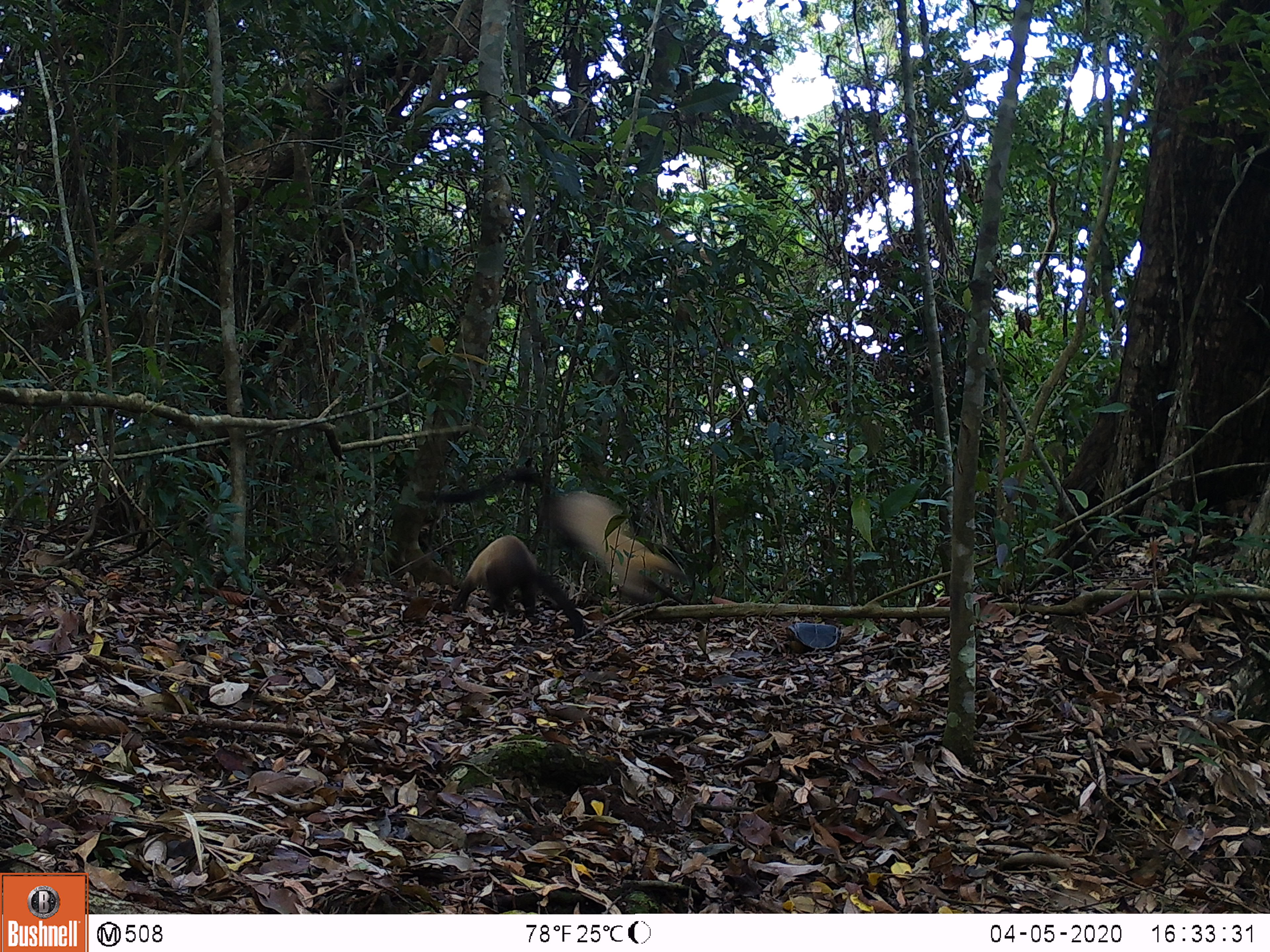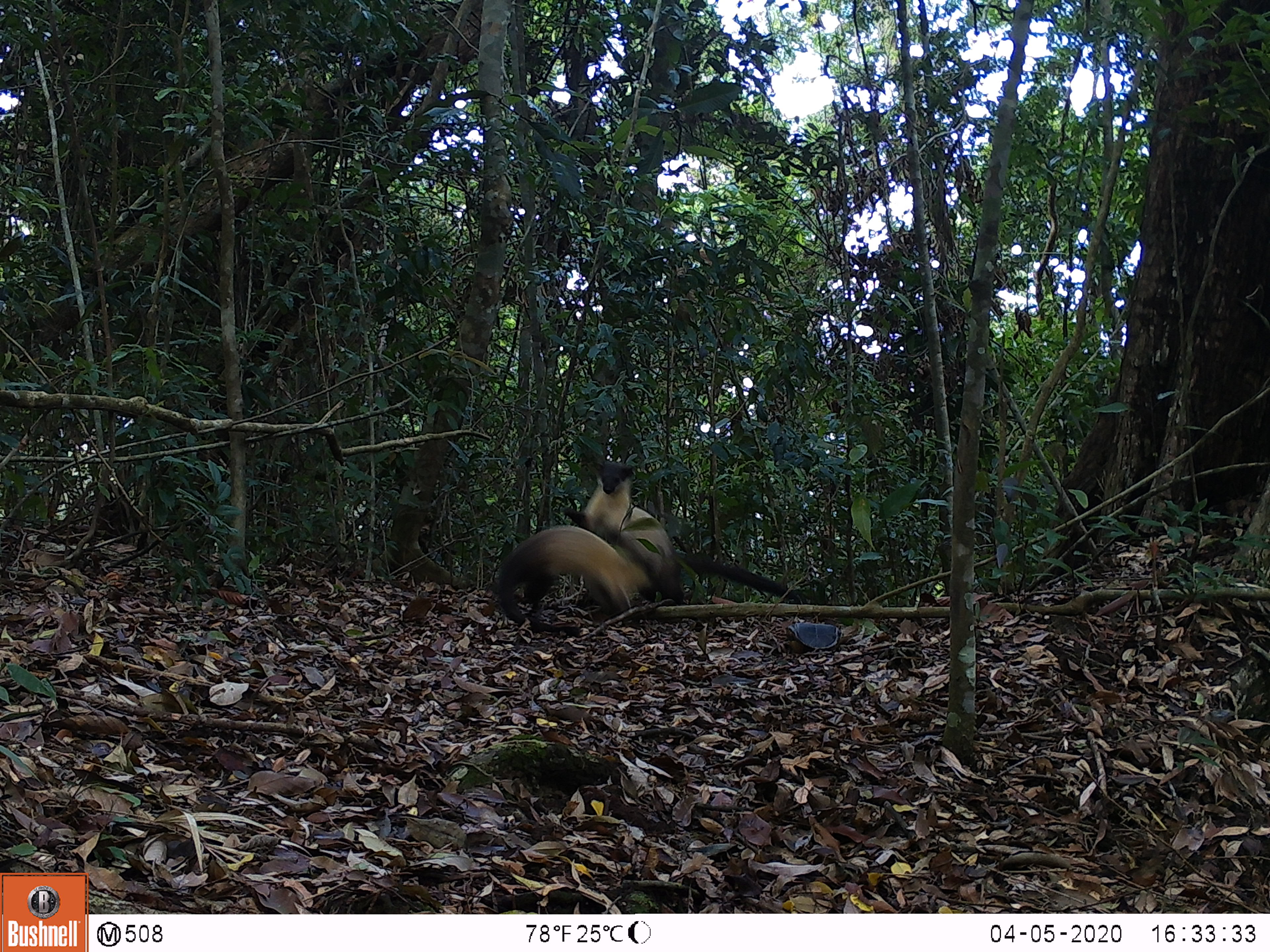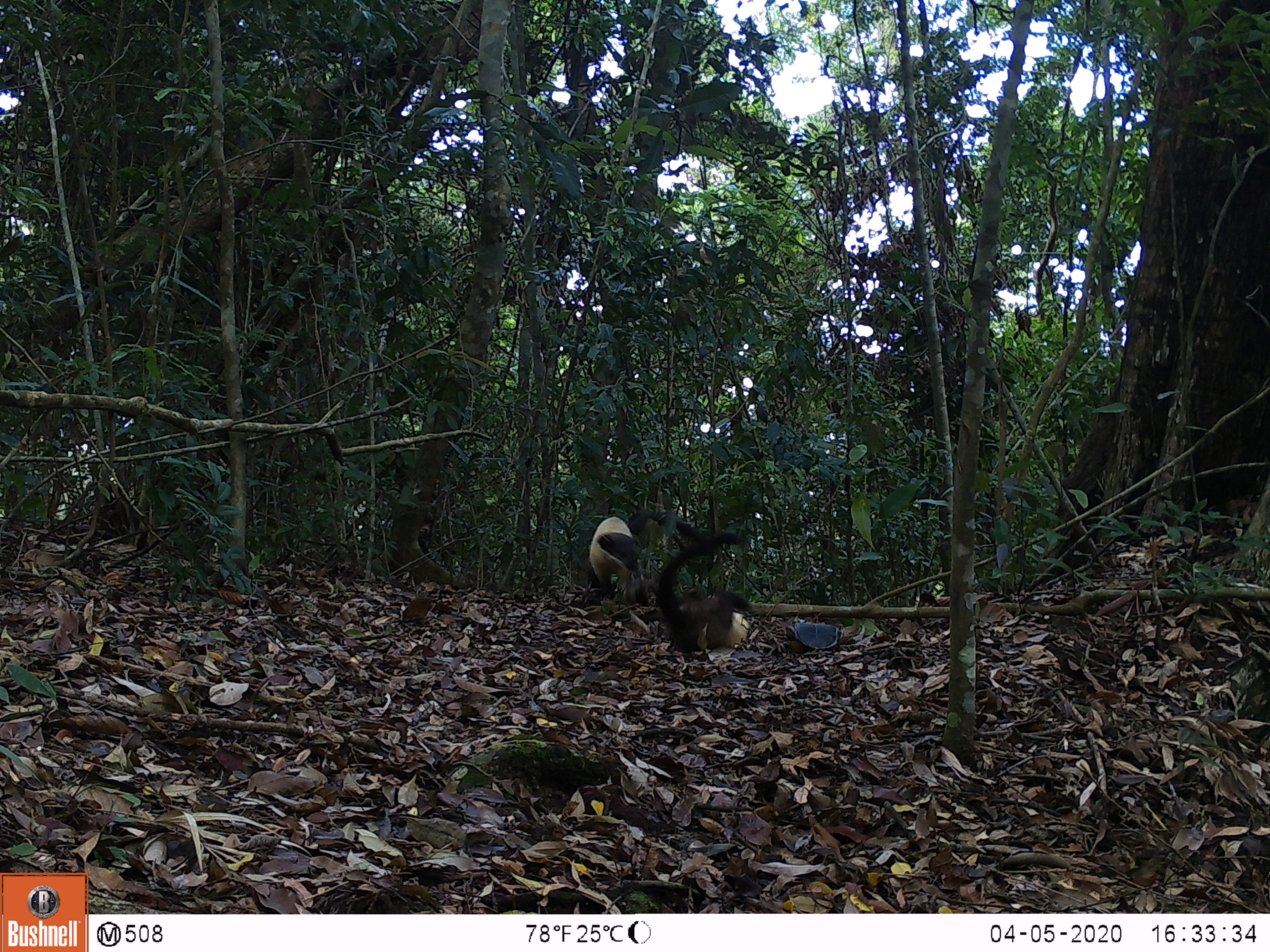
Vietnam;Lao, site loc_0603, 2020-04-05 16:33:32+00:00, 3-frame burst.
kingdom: Animalia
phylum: Chordata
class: Mammalia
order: Carnivora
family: Mustelidae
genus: Martes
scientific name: Martes flavigula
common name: yellow-throated marten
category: yellow throated marten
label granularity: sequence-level